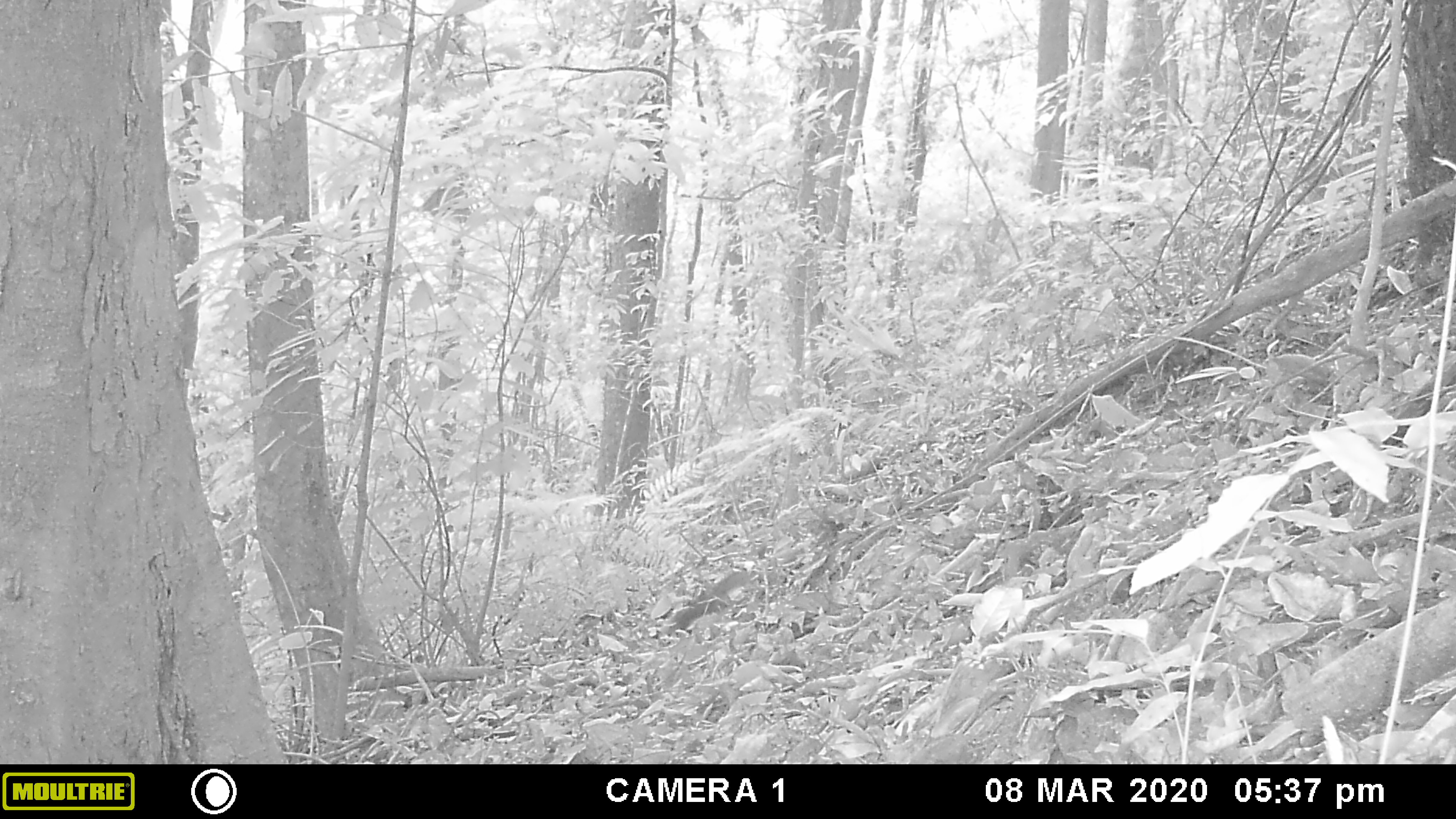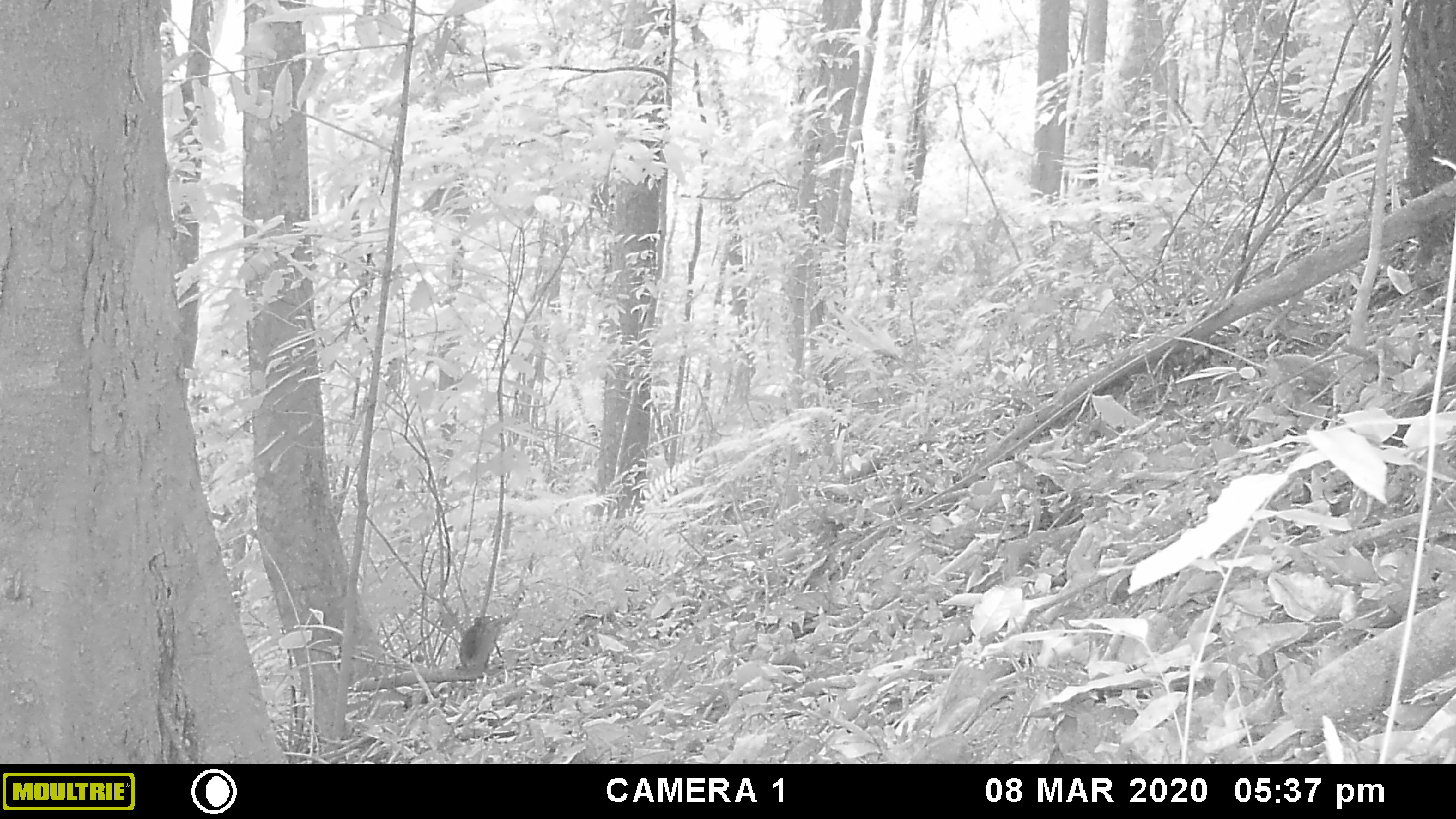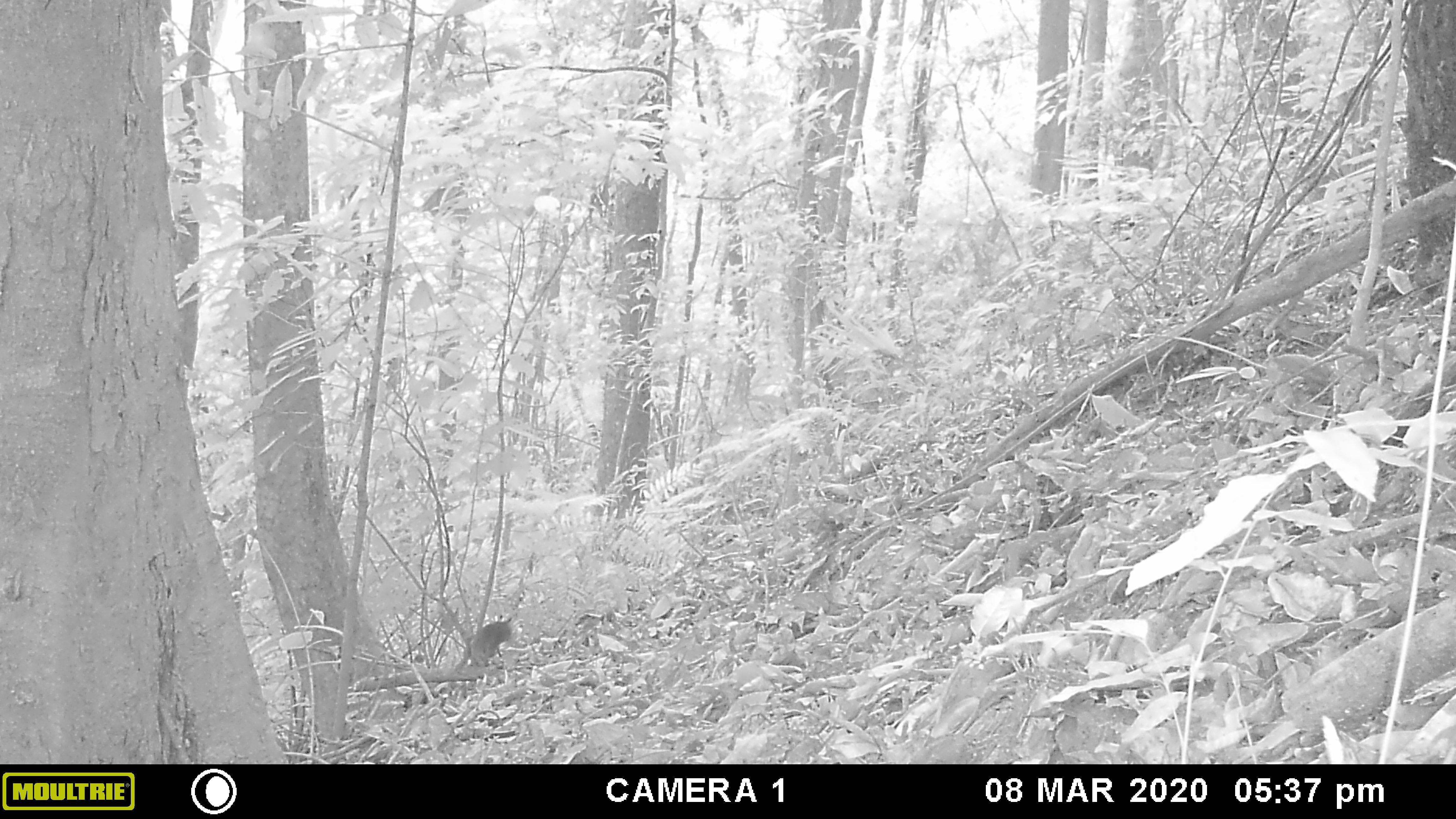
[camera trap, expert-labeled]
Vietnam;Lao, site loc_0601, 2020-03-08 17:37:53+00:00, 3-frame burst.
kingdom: Animalia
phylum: Chordata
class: Mammalia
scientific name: Mammalia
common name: mammal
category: unidentified small mammal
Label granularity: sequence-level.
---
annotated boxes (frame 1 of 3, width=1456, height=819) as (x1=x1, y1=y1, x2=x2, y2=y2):
unidentified small mammal: (x1=661, y1=571, x2=750, y2=634)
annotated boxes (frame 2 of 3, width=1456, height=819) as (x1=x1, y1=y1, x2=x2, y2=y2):
unidentified small mammal: (x1=456, y1=615, x2=503, y2=673)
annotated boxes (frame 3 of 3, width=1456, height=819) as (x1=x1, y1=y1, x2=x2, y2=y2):
unidentified small mammal: (x1=471, y1=615, x2=511, y2=666)